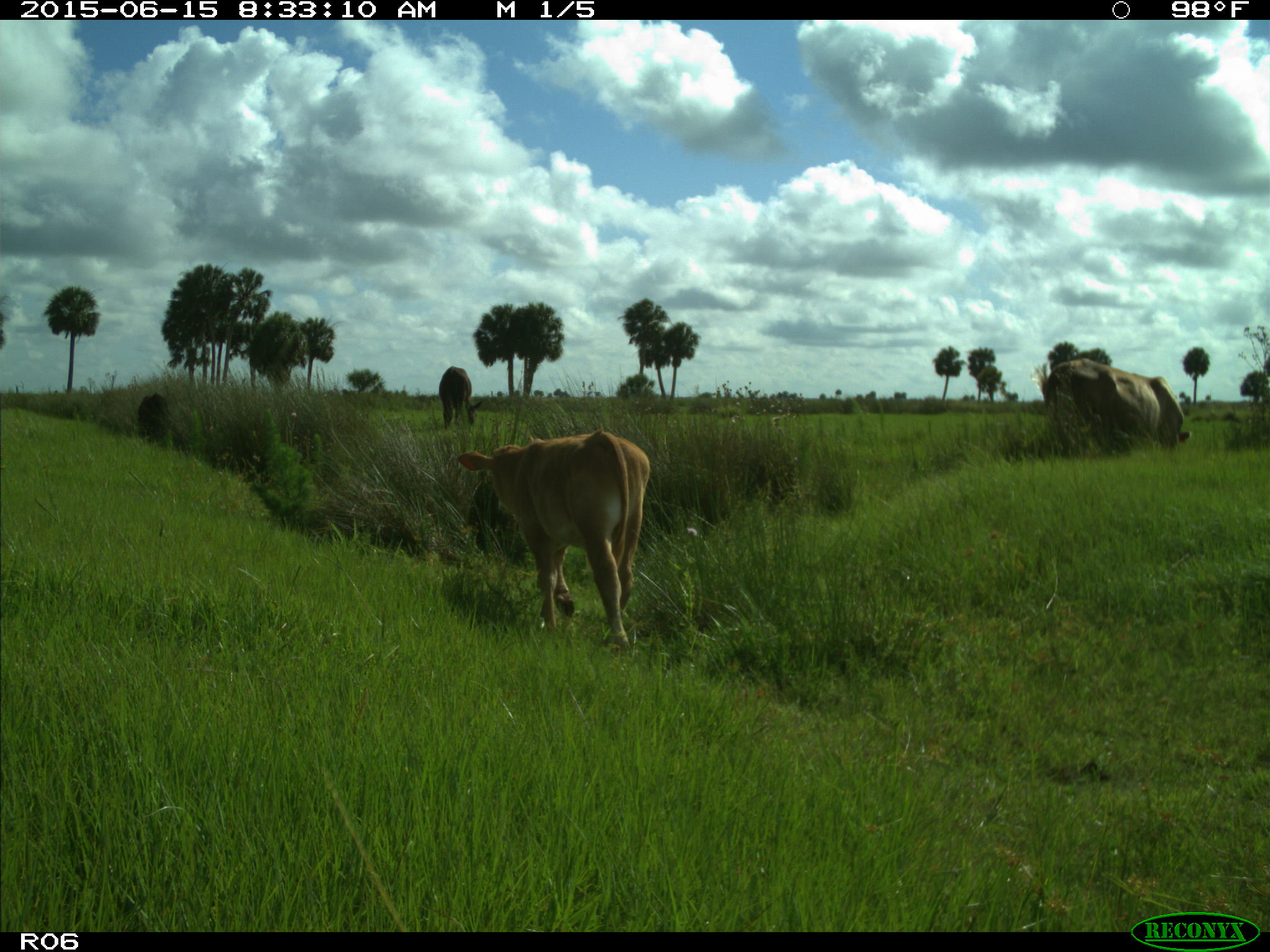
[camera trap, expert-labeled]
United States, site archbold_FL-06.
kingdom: Animalia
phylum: Chordata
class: Mammalia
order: Artiodactyla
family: Bovidae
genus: Bos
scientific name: Bos taurus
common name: domestic cow